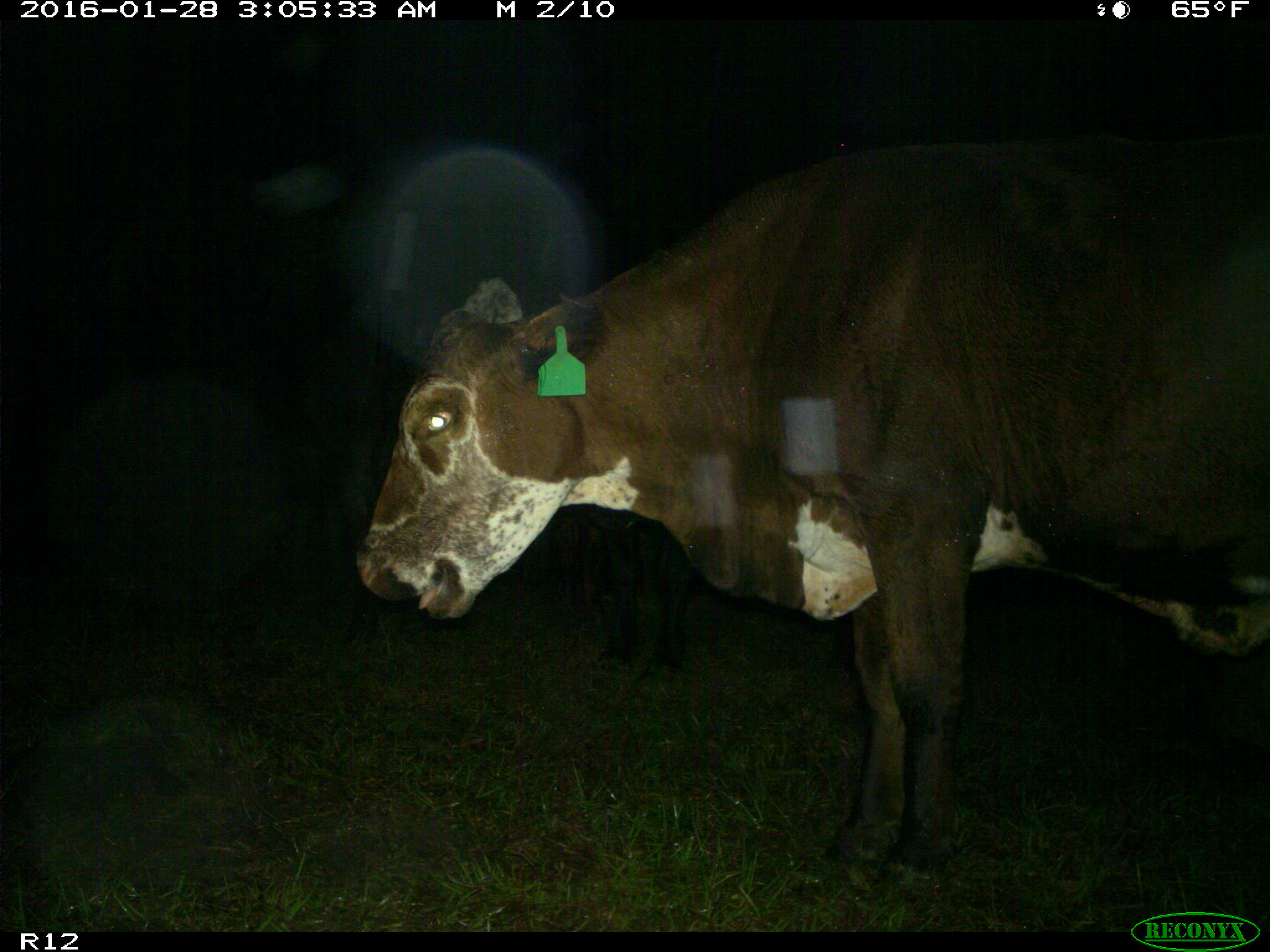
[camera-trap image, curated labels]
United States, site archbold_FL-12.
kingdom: Animalia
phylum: Chordata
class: Mammalia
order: Artiodactyla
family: Bovidae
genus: Bos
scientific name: Bos taurus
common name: domestic cow